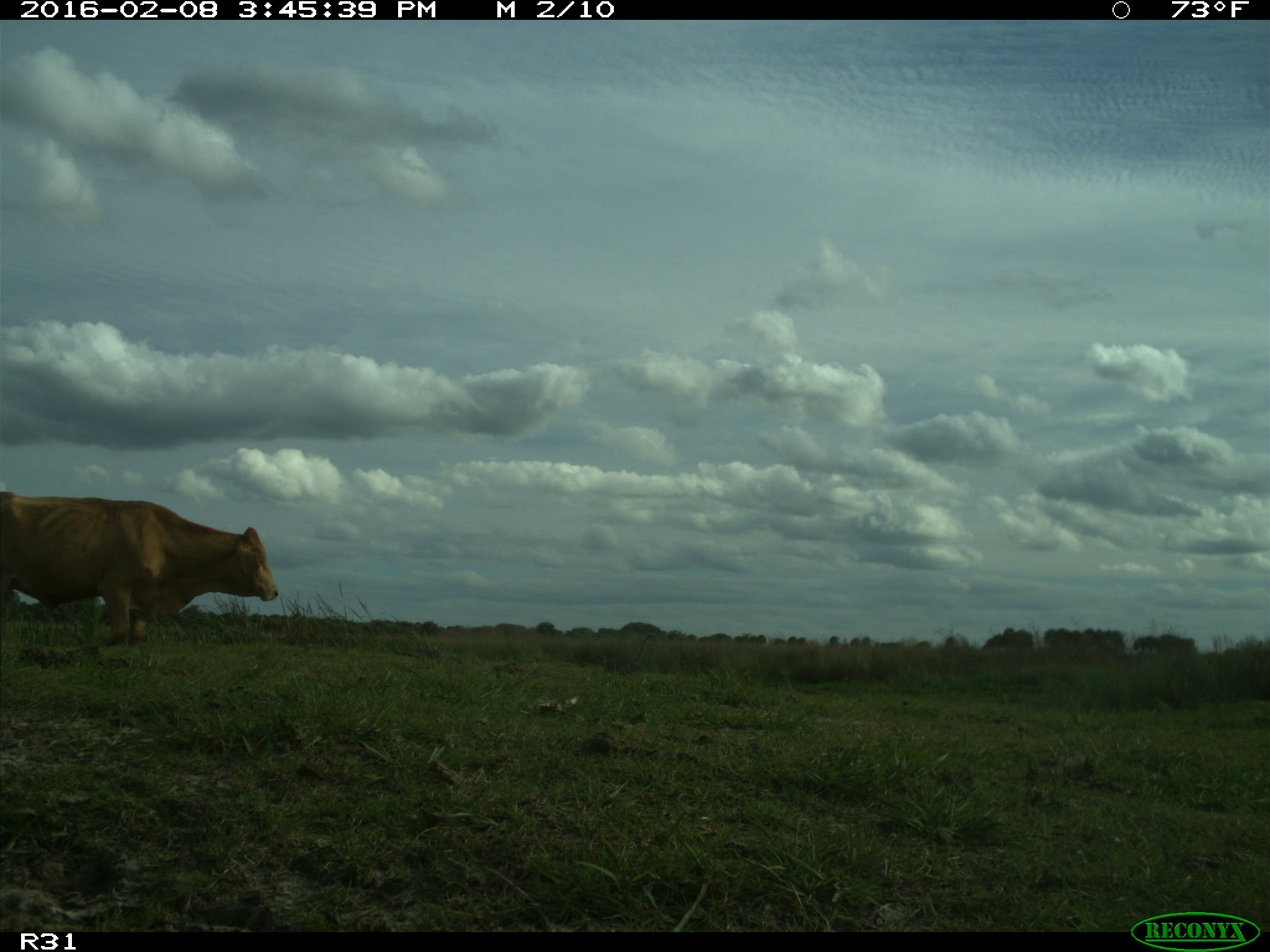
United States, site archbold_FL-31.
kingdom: Animalia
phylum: Chordata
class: Mammalia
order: Artiodactyla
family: Bovidae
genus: Bos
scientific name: Bos taurus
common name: domestic cow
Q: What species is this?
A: Bos taurus (domestic cow).